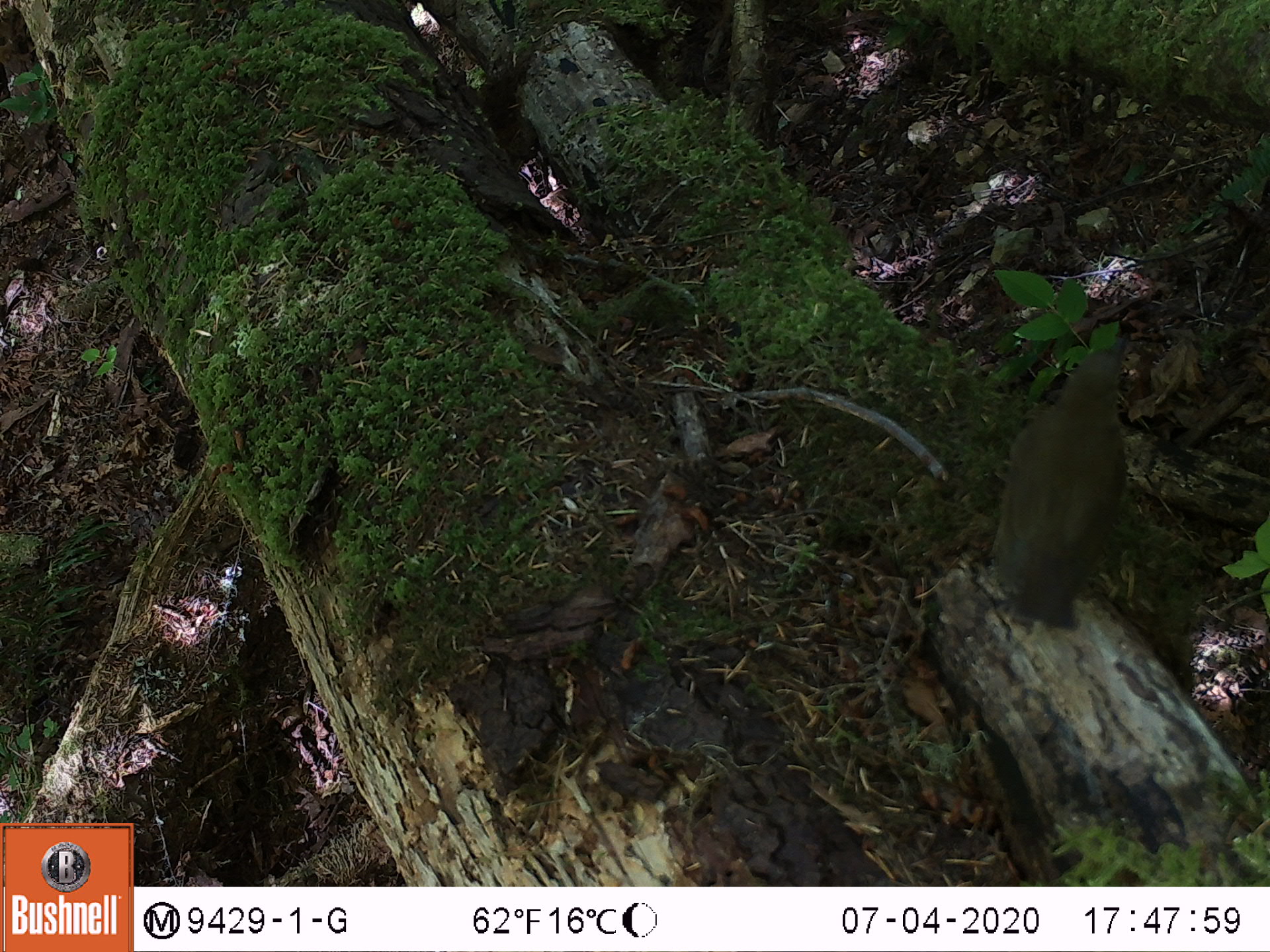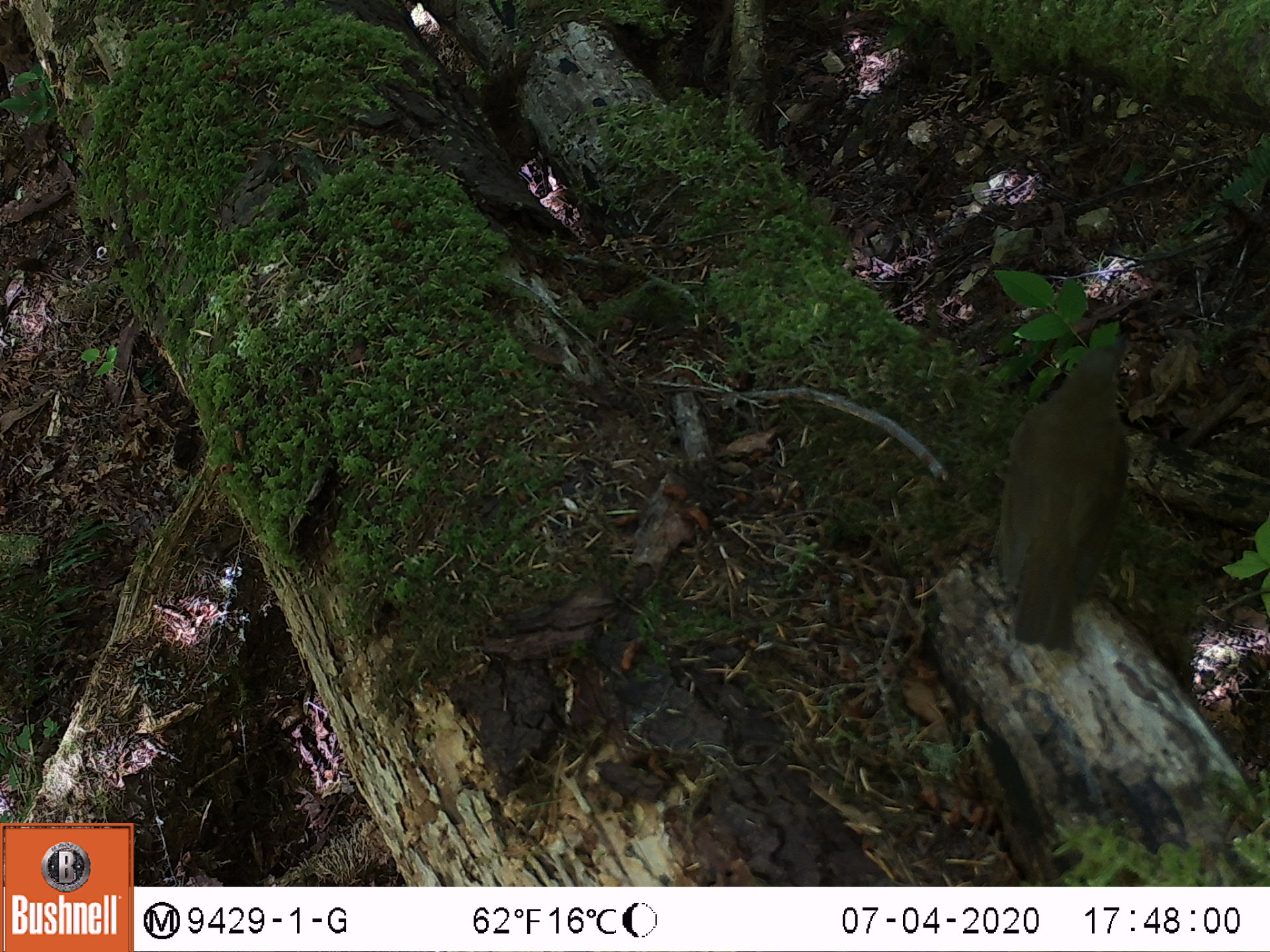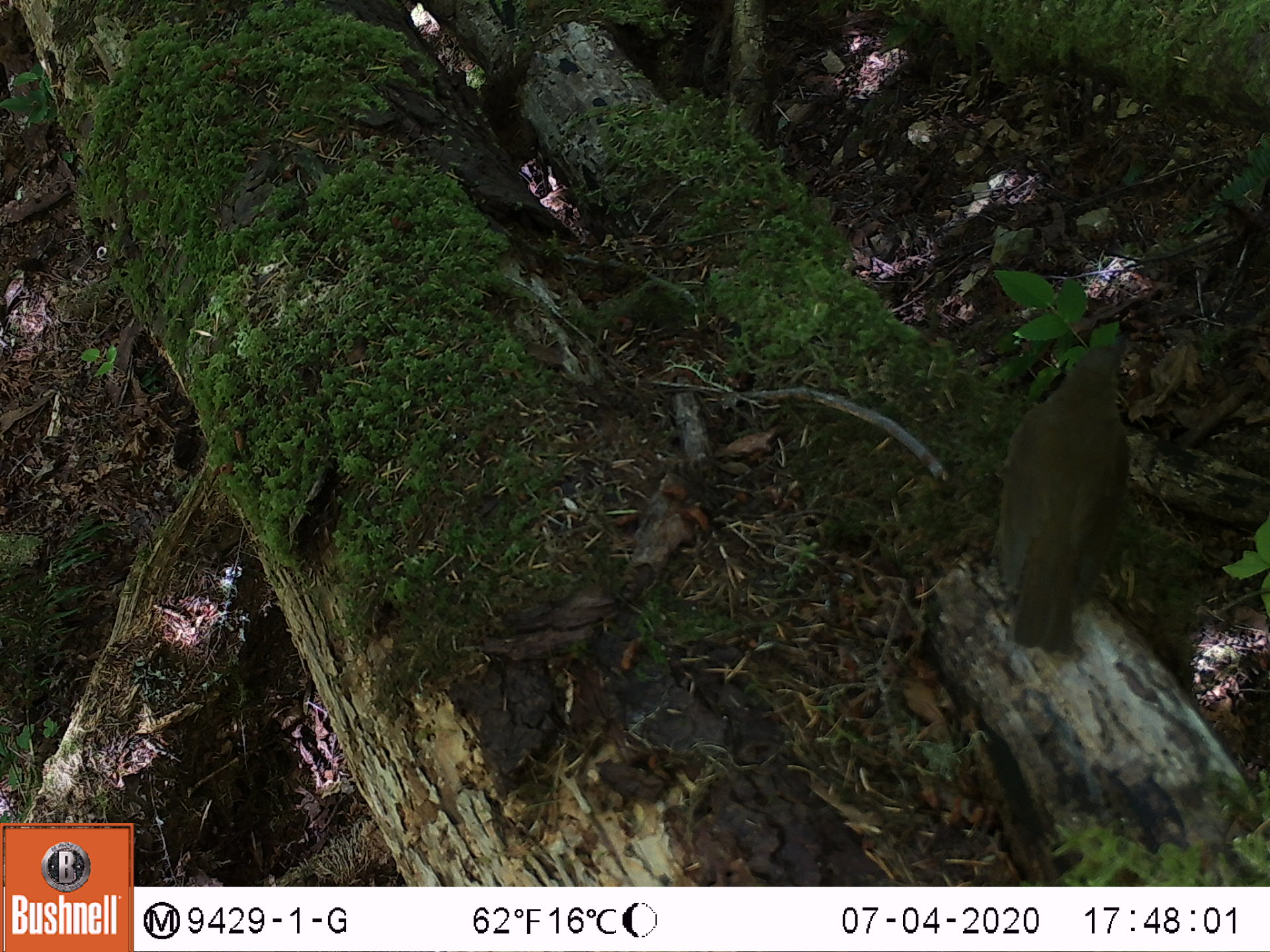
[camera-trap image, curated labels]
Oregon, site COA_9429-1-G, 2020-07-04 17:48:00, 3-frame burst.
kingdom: Animalia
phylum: Chordata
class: Aves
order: Passeriformes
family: Turdidae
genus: Catharus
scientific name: Catharus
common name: brown thrushes and nightingale-thrushes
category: catharus species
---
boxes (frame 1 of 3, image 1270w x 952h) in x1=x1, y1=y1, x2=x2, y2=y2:
catharus species: x1=991, y1=348, x2=1132, y2=623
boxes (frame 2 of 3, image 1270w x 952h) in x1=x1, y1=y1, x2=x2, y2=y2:
catharus species: x1=984, y1=344, x2=1138, y2=654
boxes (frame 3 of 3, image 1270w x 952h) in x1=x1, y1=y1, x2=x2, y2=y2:
catharus species: x1=984, y1=345, x2=1139, y2=654